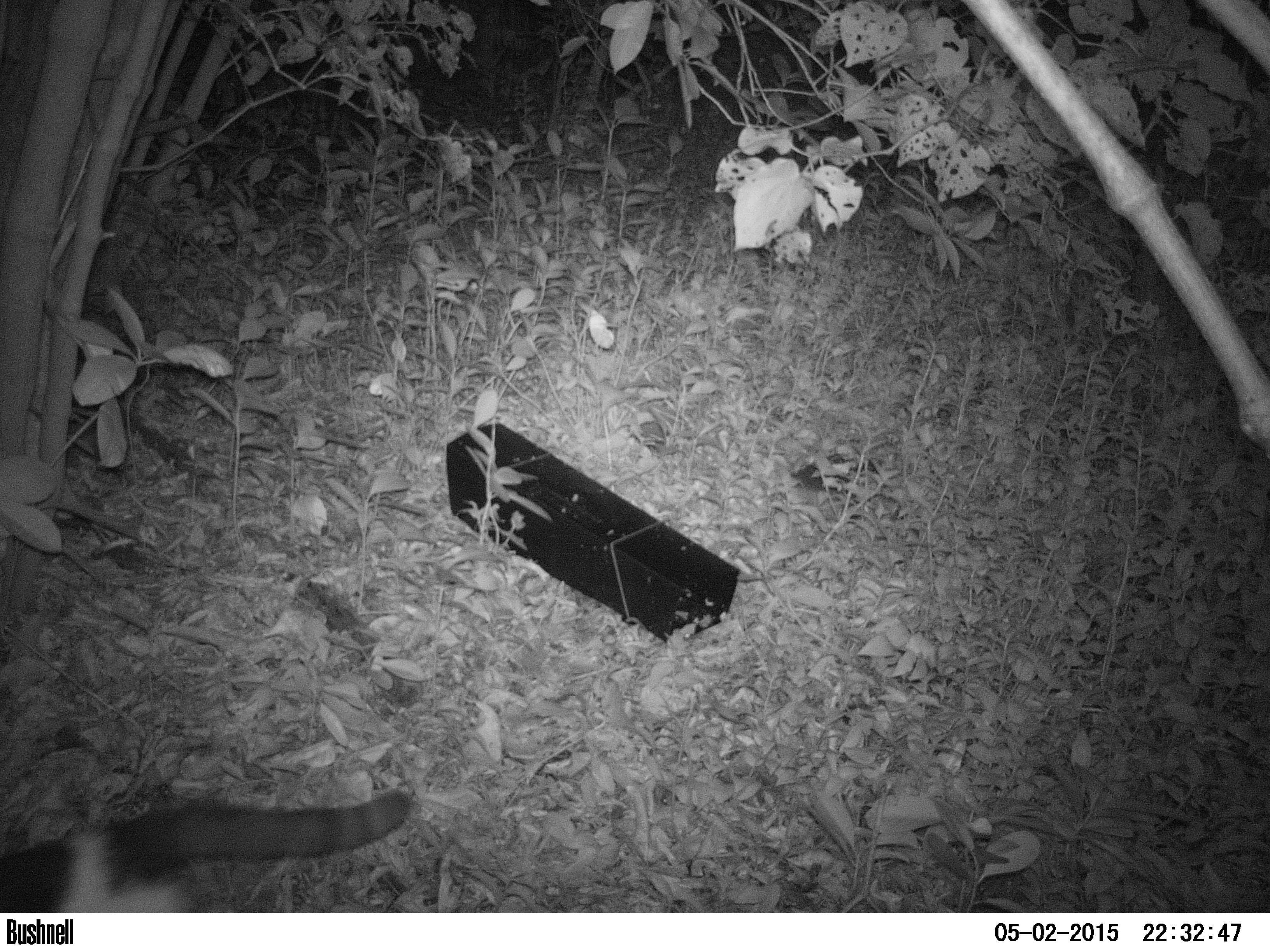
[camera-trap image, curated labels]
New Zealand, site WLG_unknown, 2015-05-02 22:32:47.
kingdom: Animalia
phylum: Chordata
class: Mammalia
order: Carnivora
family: Felidae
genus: Felis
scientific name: Felis catus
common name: domestic cat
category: cat